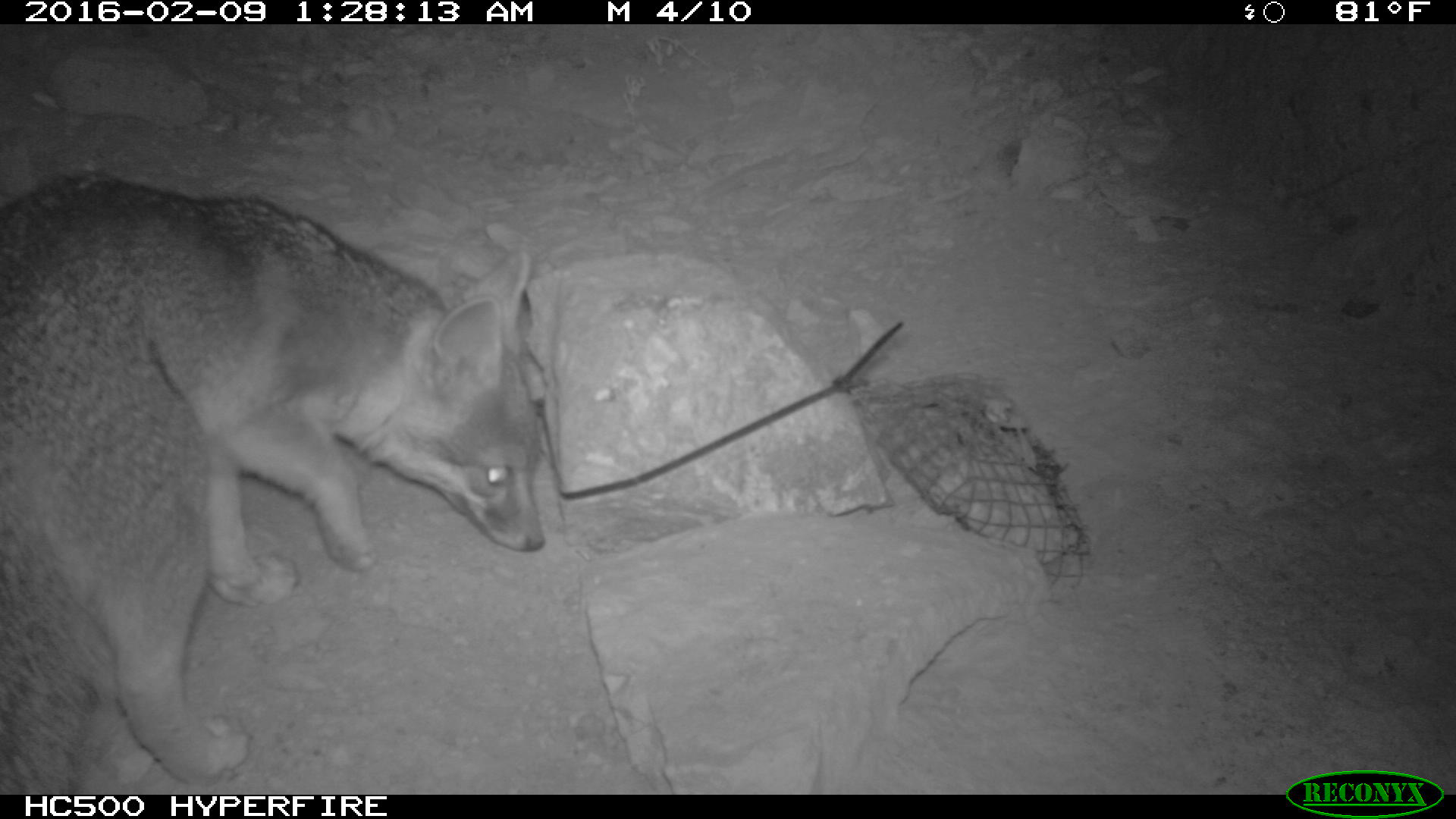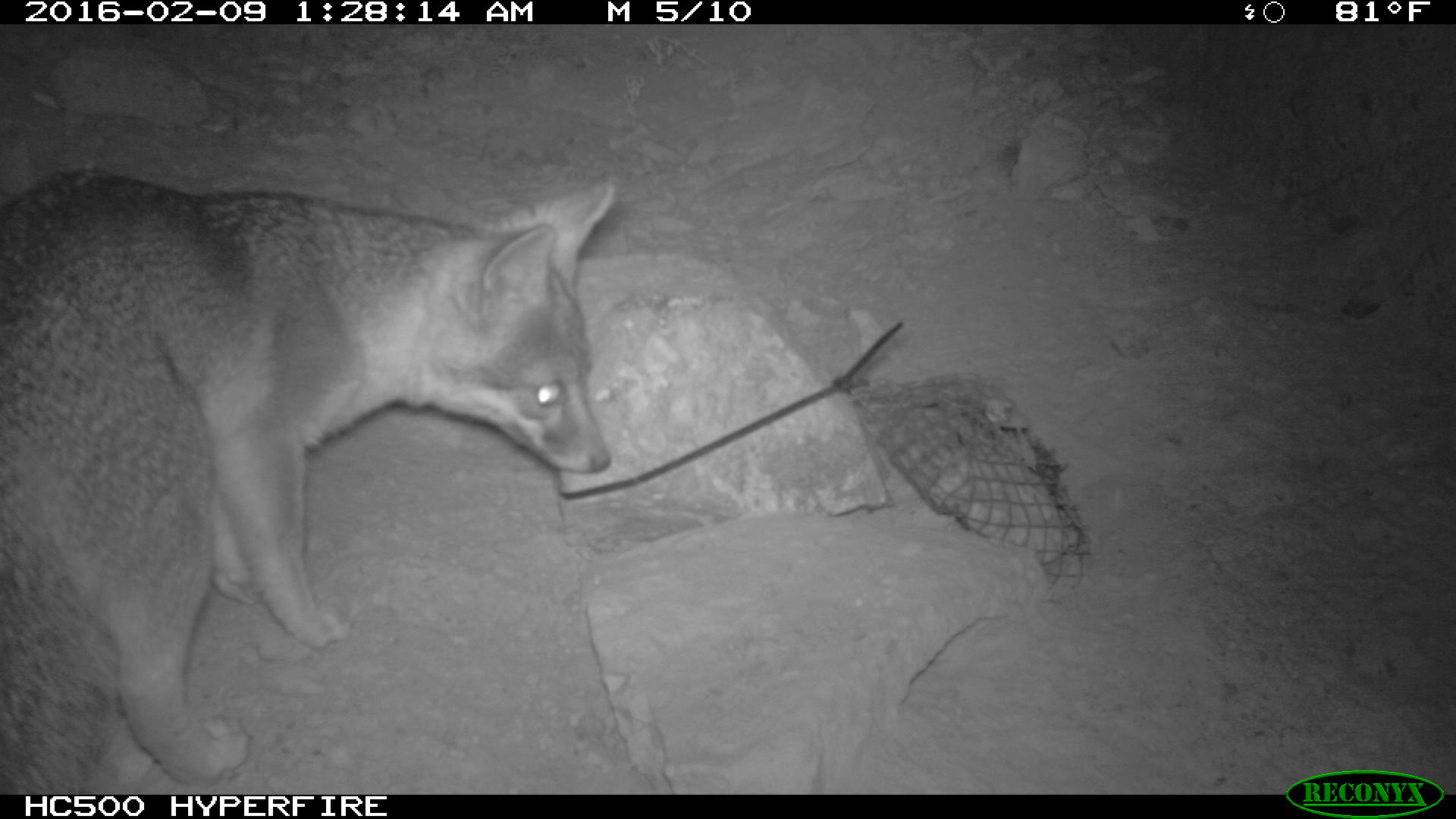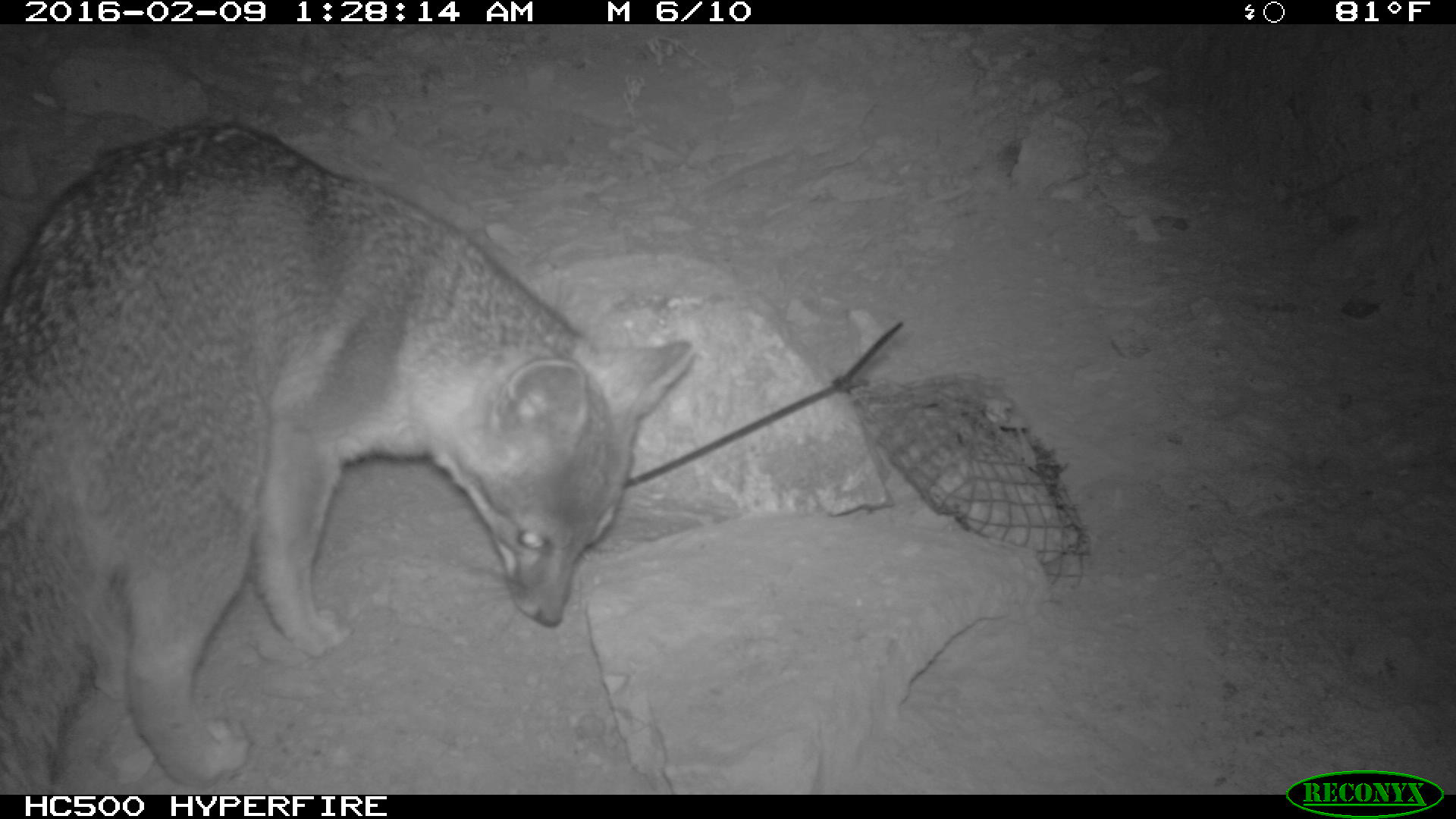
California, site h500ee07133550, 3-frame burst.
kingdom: Animalia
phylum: Chordata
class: Mammalia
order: Carnivora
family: Canidae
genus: Urocyon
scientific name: Urocyon littoralis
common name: island fox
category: fox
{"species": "fox (island fox) (Urocyon littoralis)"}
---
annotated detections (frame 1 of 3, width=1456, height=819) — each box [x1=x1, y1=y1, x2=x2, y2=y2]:
fox: [x1=0, y1=168, x2=548, y2=794]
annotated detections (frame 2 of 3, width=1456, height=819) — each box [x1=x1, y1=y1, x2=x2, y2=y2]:
fox: [x1=0, y1=169, x2=613, y2=795]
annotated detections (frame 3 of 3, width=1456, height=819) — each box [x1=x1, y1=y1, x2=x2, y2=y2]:
fox: [x1=0, y1=121, x2=695, y2=792]